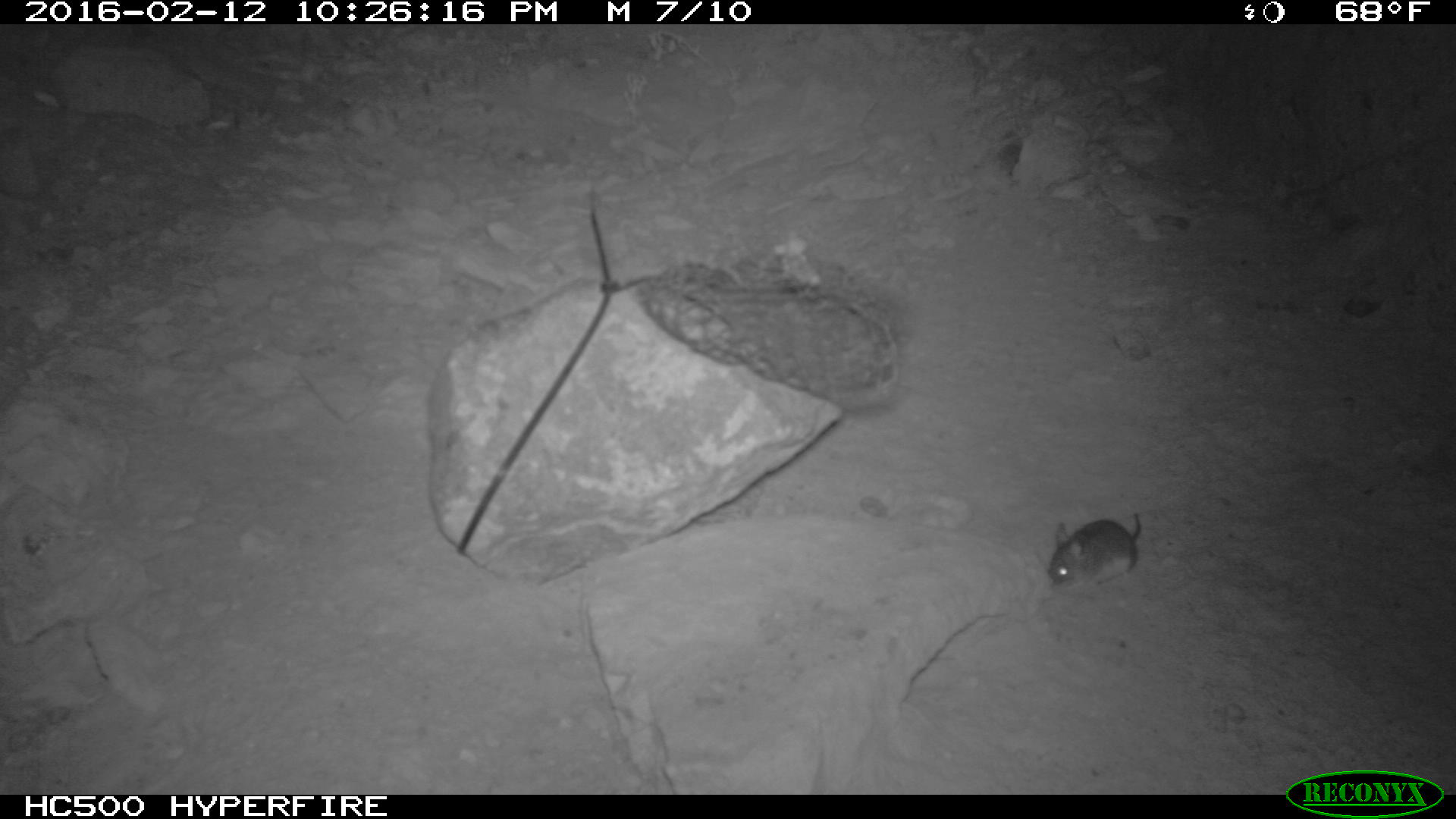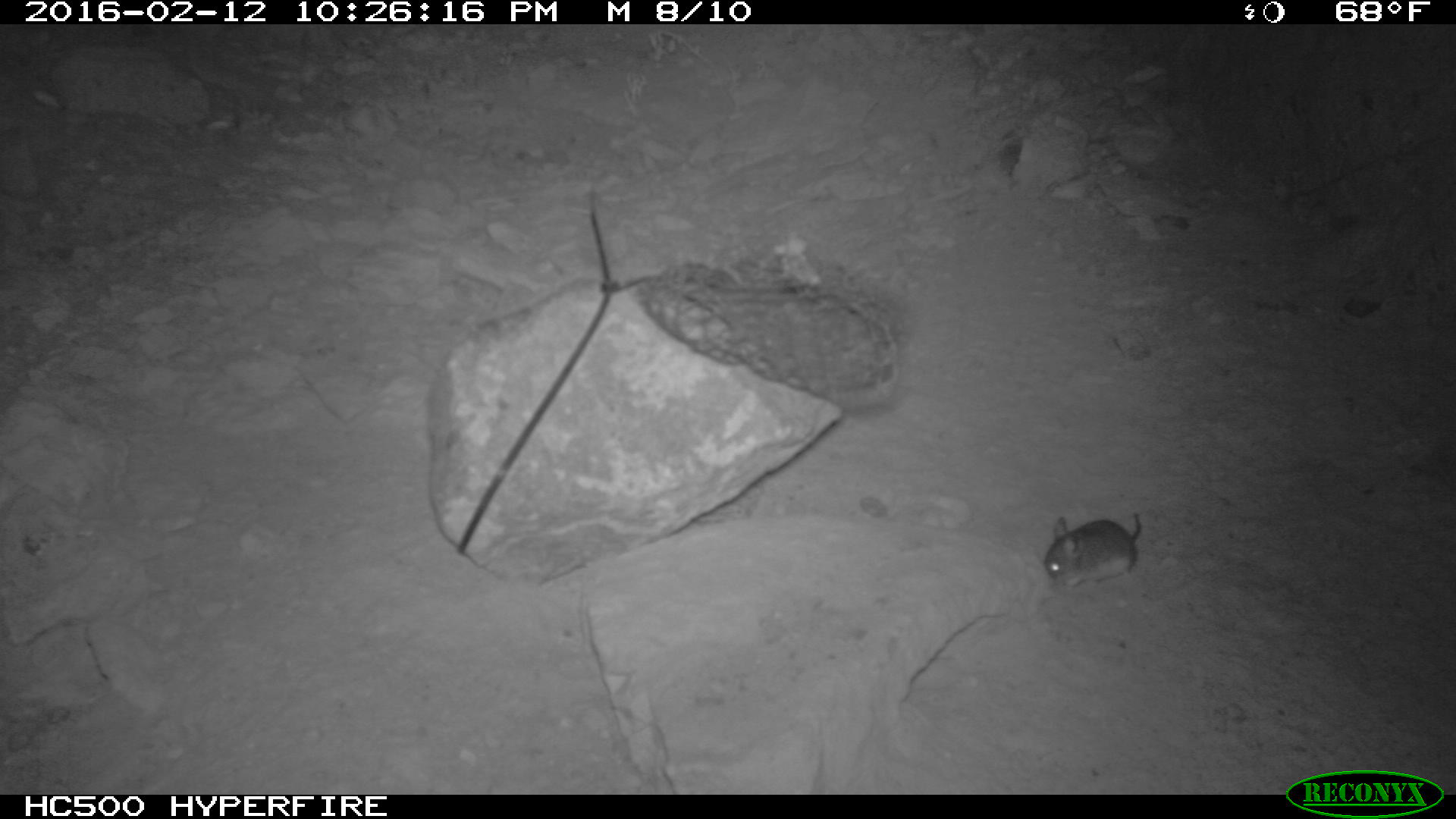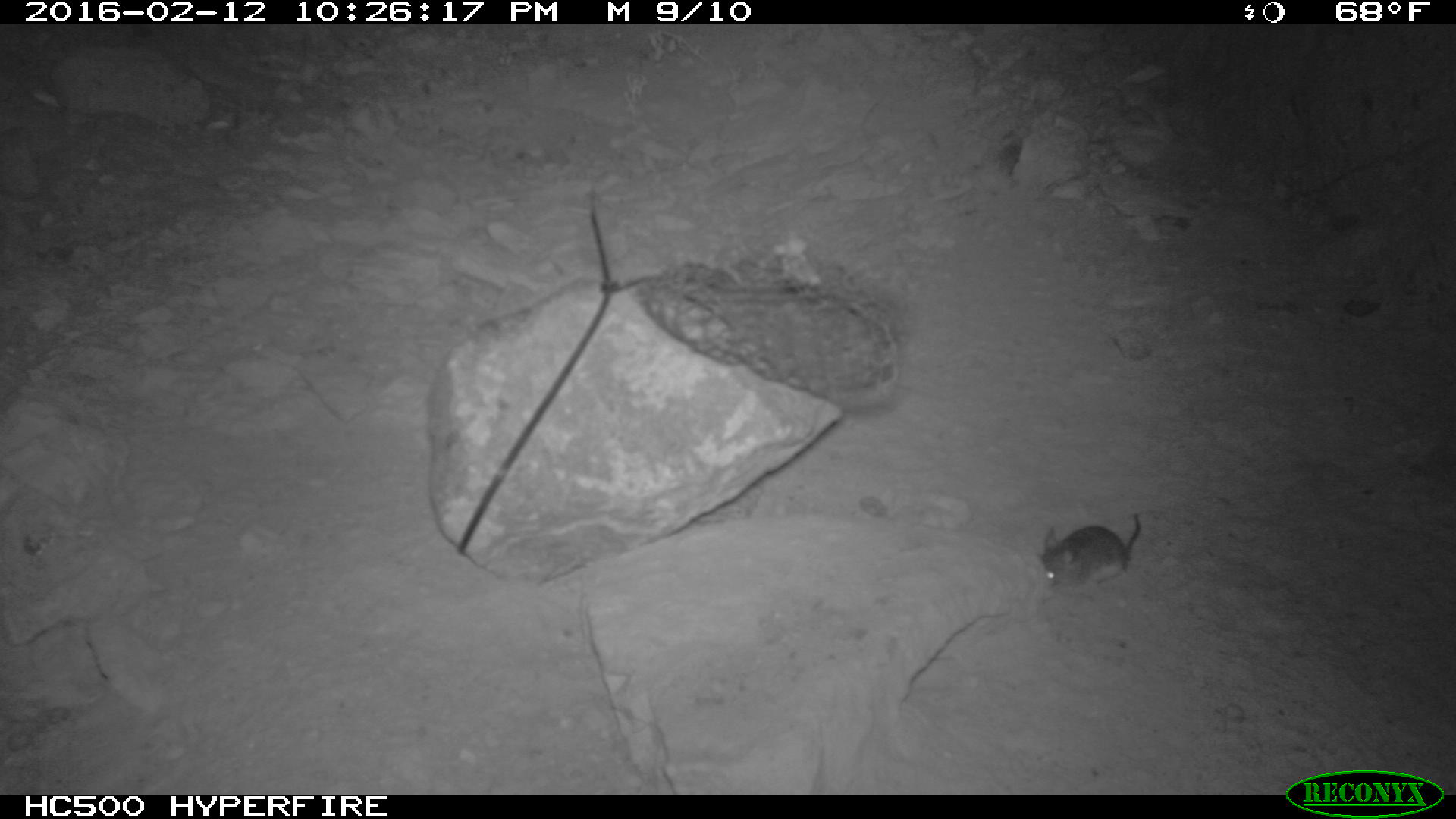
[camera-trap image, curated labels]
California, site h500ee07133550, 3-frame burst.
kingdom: Animalia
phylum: Chordata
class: Mammalia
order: Rodentia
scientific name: Rodentia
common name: rodent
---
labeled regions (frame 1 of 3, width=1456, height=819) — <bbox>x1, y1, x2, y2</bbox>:
rodent: <bbox>1048, 513, 1141, 588</bbox>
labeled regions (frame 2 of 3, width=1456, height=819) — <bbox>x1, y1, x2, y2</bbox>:
rodent: <bbox>1043, 510, 1141, 588</bbox>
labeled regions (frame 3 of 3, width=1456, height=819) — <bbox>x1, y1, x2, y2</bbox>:
rodent: <bbox>1037, 513, 1139, 589</bbox>